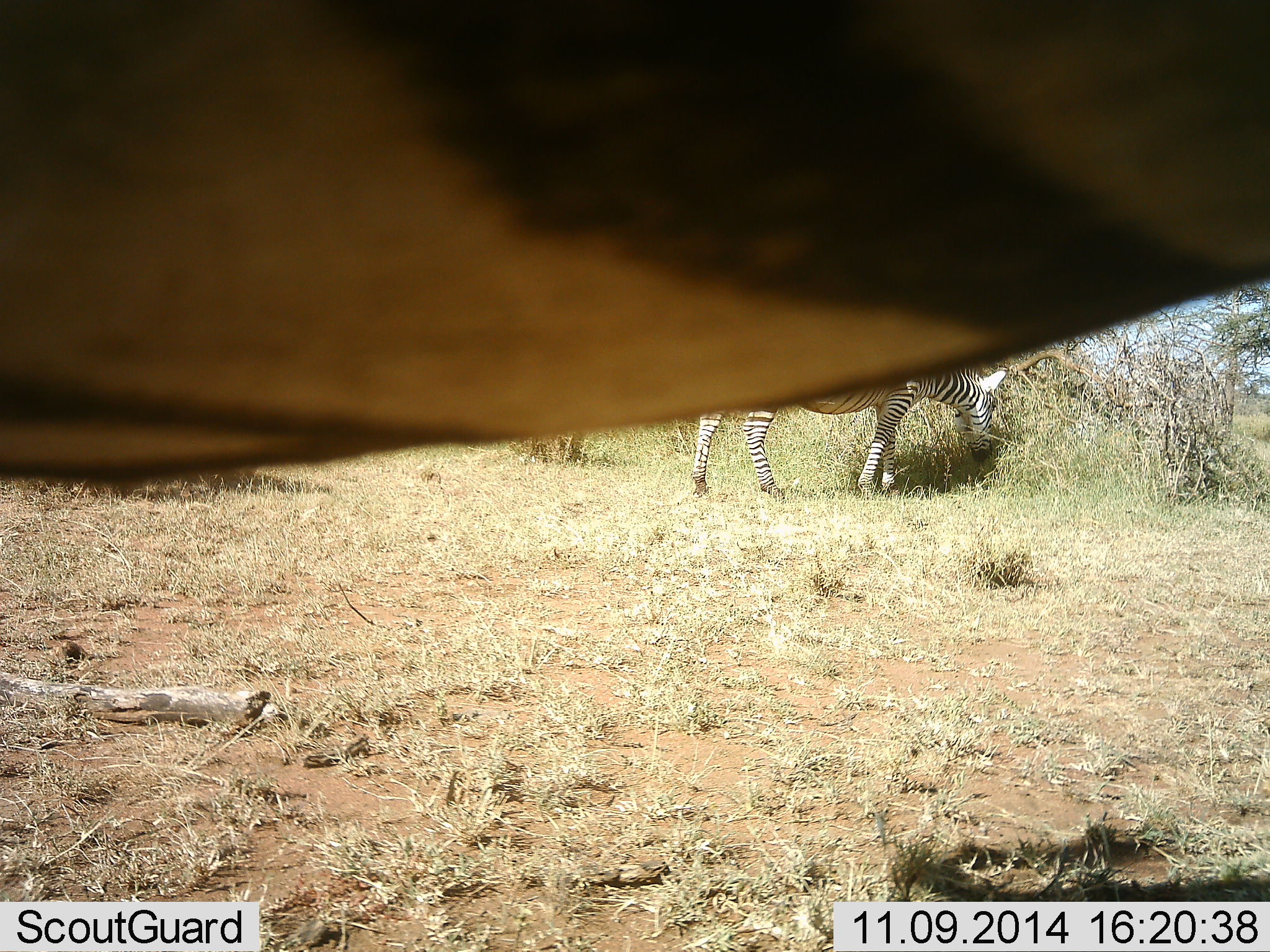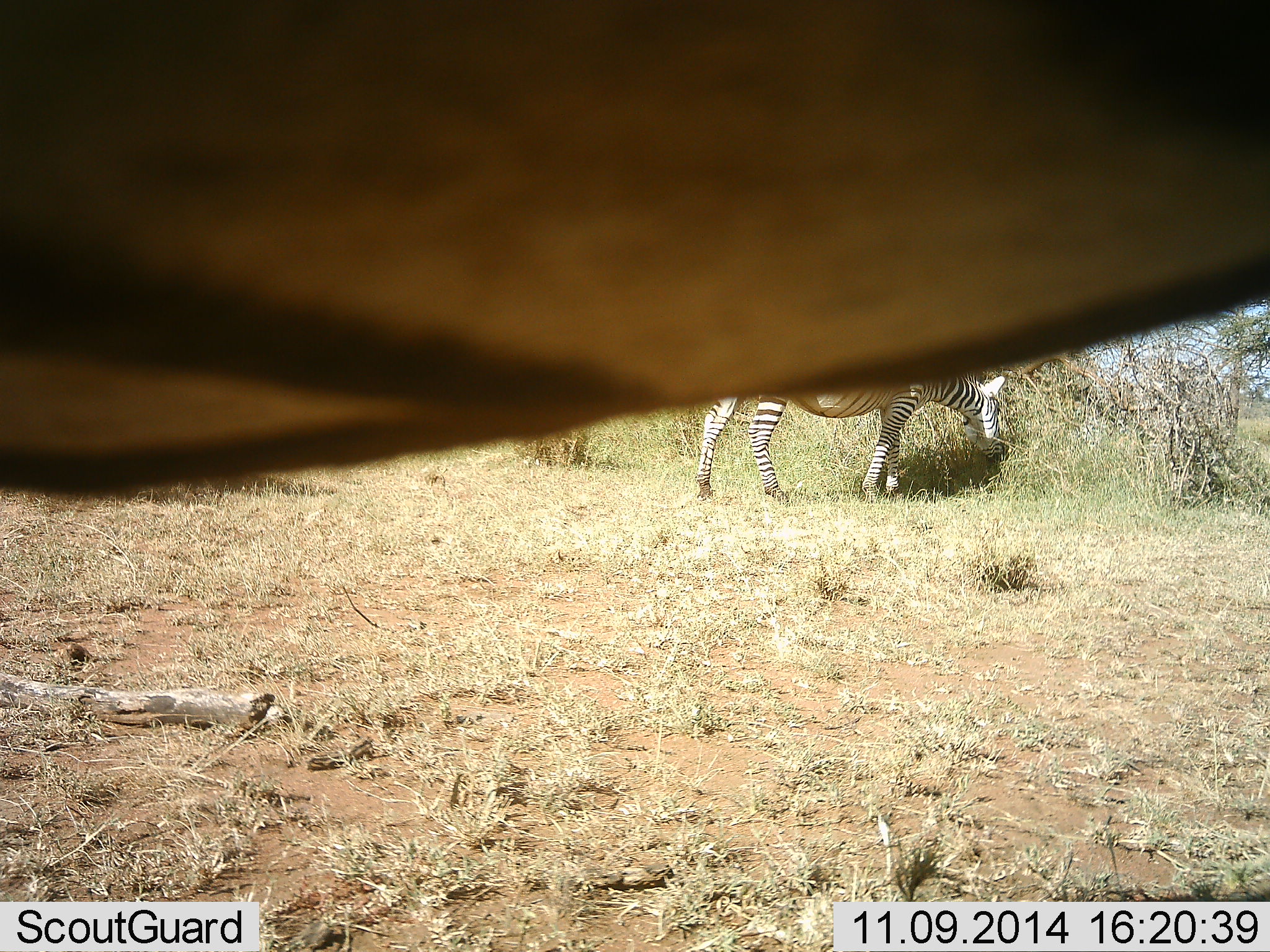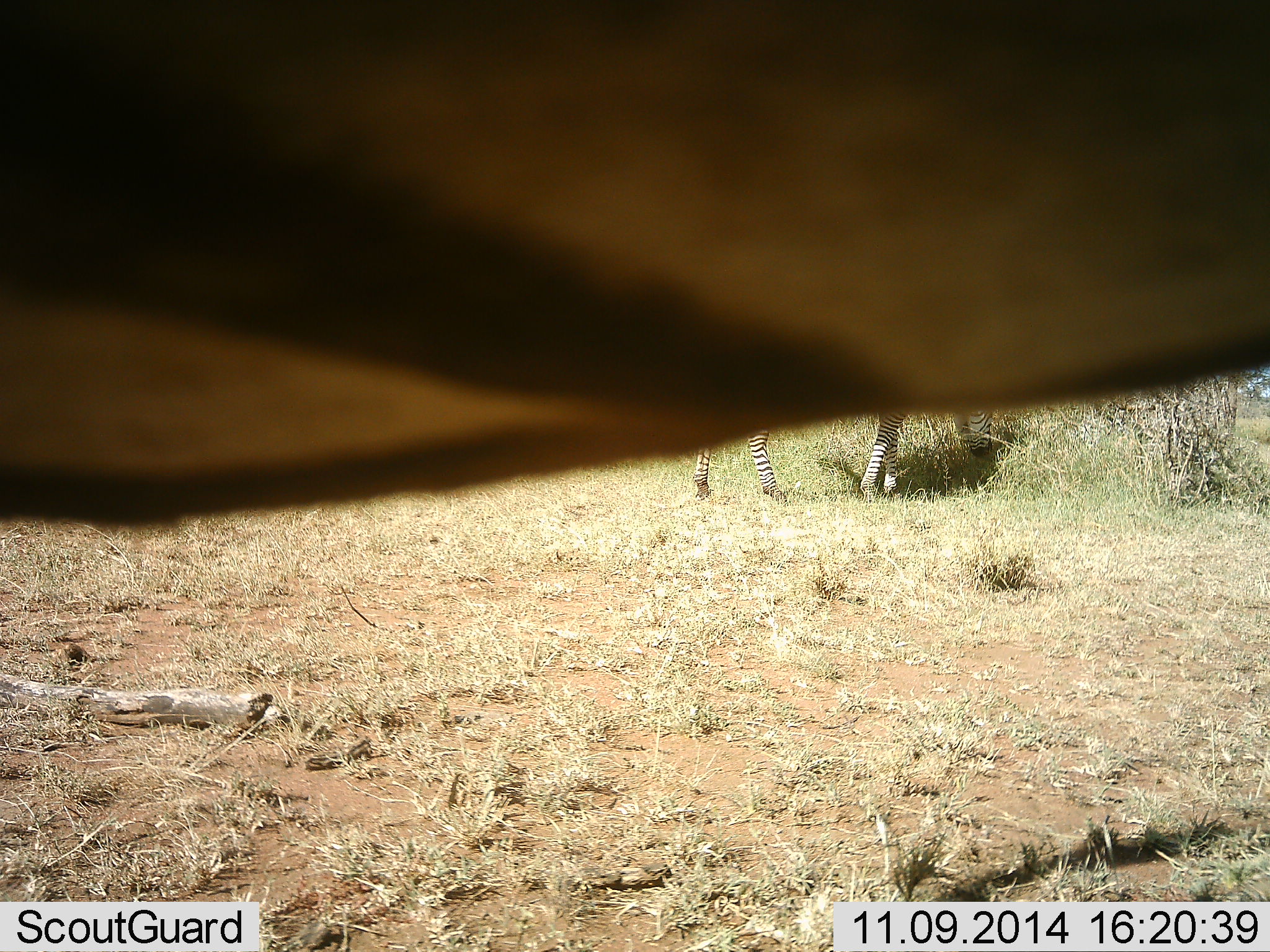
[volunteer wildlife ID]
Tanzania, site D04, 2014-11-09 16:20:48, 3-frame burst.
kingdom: Animalia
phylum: Chordata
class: Mammalia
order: Perissodactyla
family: Equidae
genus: Equus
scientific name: Equus quagga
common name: plains zebra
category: zebra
Zebra (plains zebra) (Equus quagga), count 2. Behavior (volunteer vote fractions): standing 20%, resting 0%, moving 20%, interacting 0%. Young present (vote fraction): 0%. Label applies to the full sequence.